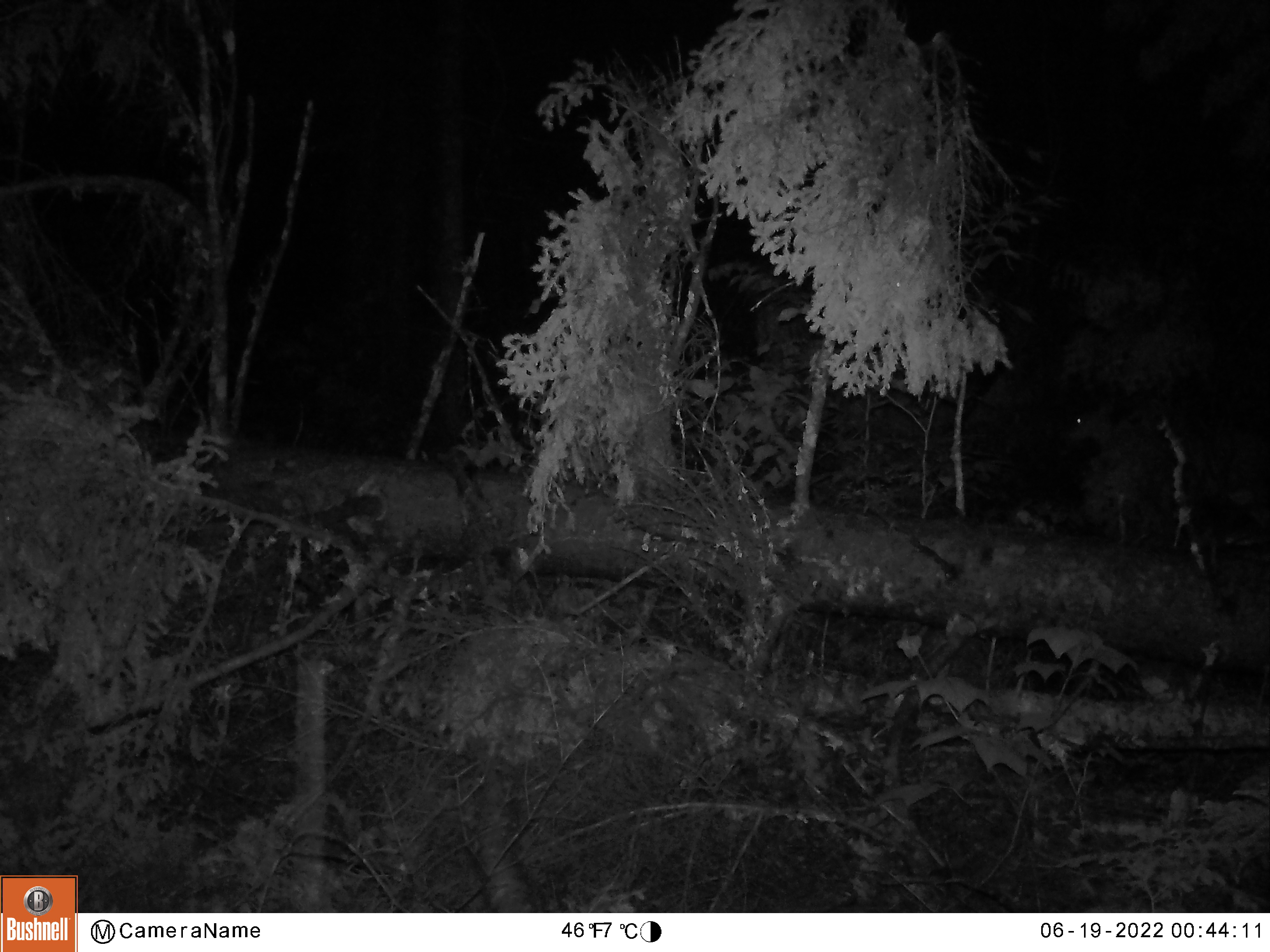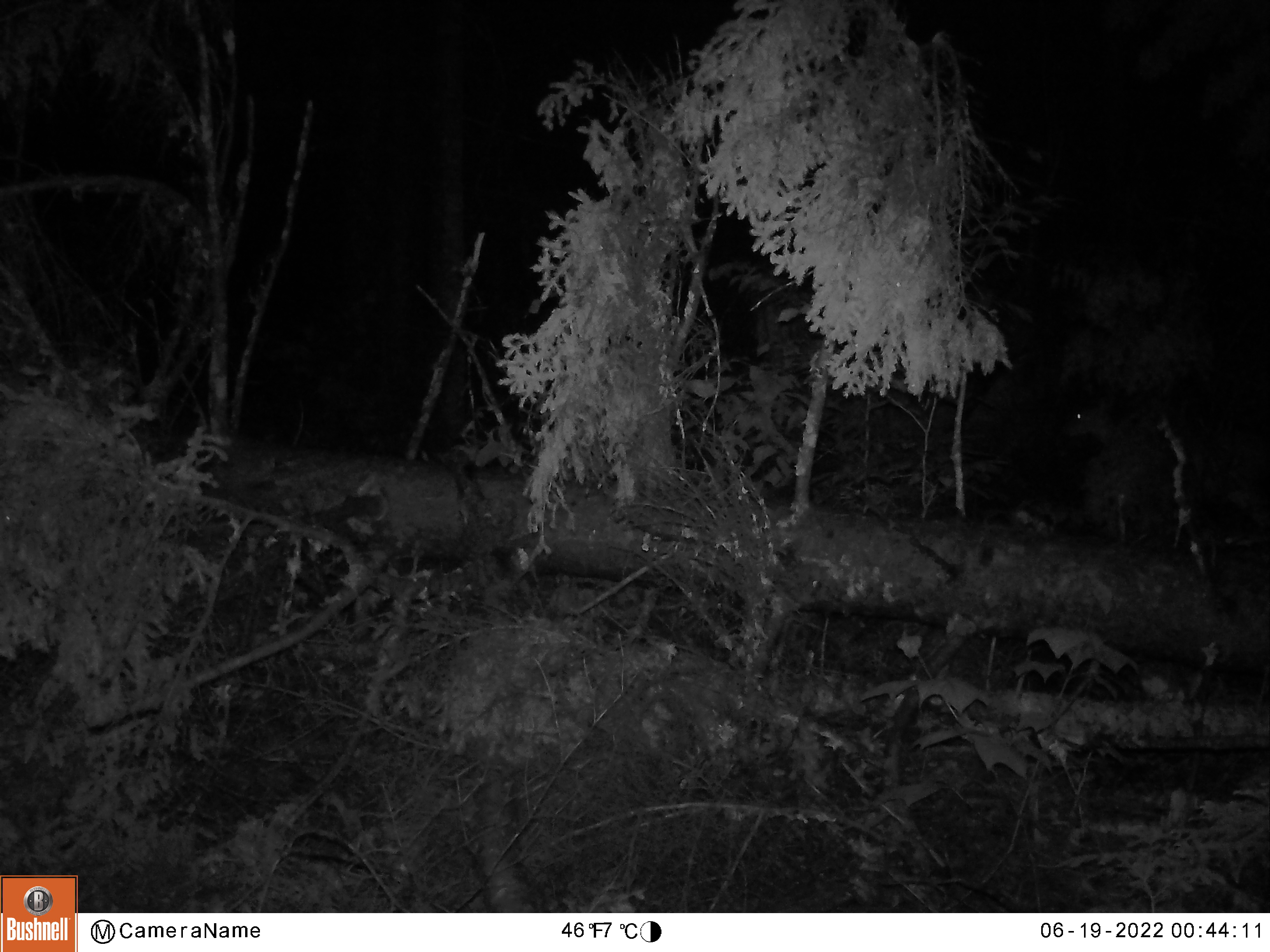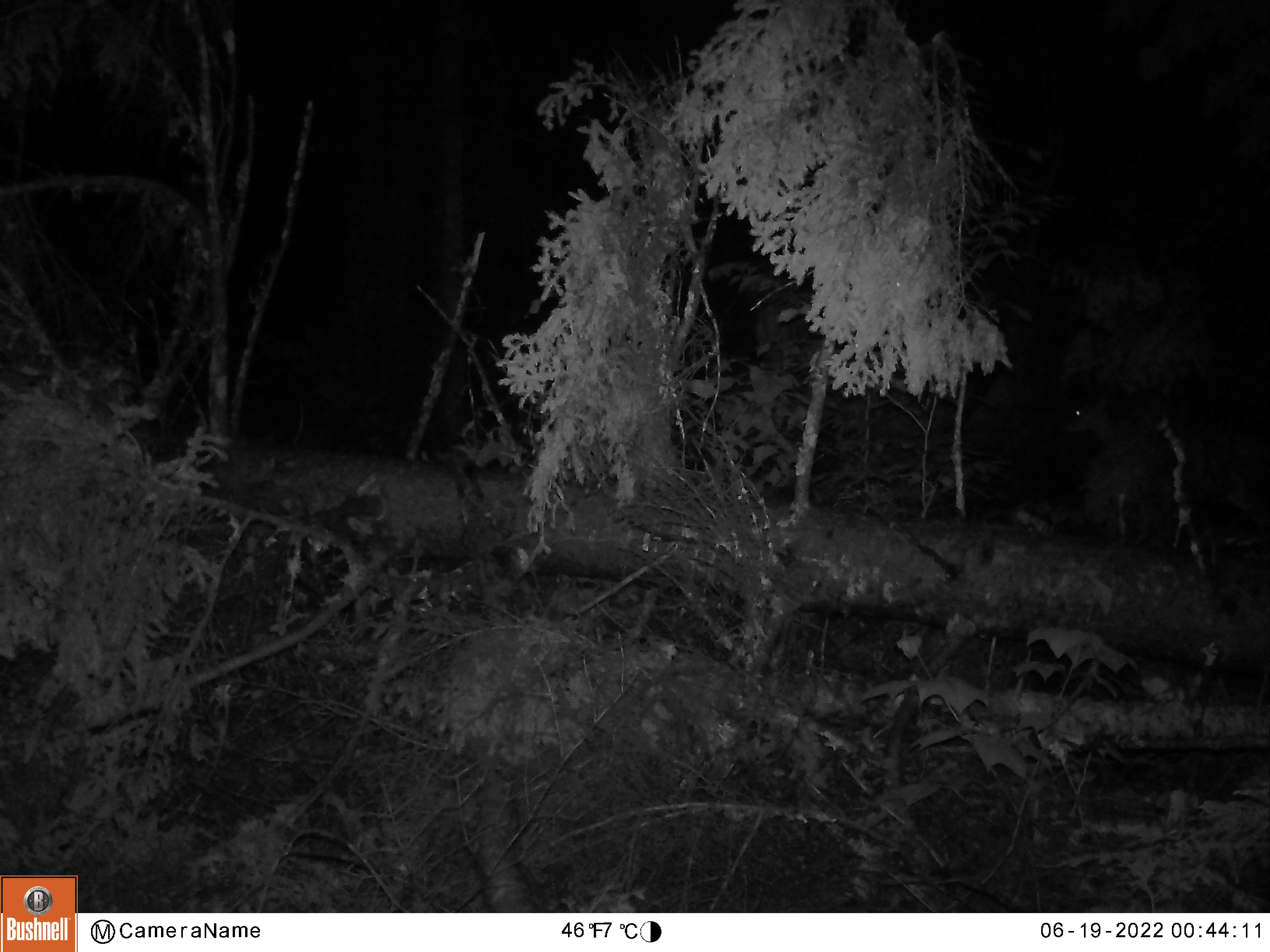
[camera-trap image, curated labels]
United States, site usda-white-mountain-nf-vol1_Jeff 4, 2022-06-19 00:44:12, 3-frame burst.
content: unidentified animal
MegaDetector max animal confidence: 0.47